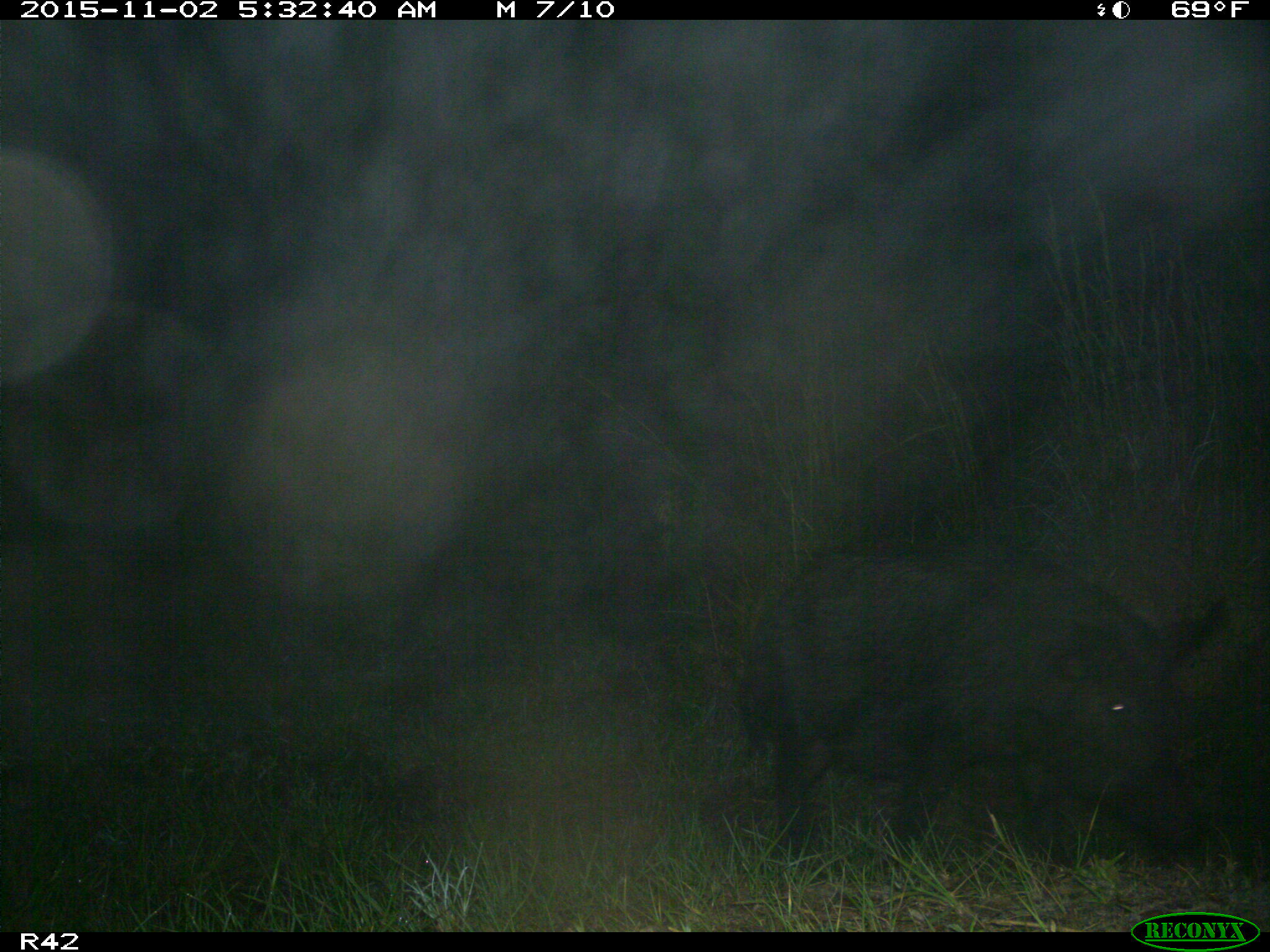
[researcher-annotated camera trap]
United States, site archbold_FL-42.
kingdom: Animalia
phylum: Chordata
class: Mammalia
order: Artiodactyla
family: Suidae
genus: Sus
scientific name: Sus scrofa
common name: wild boar